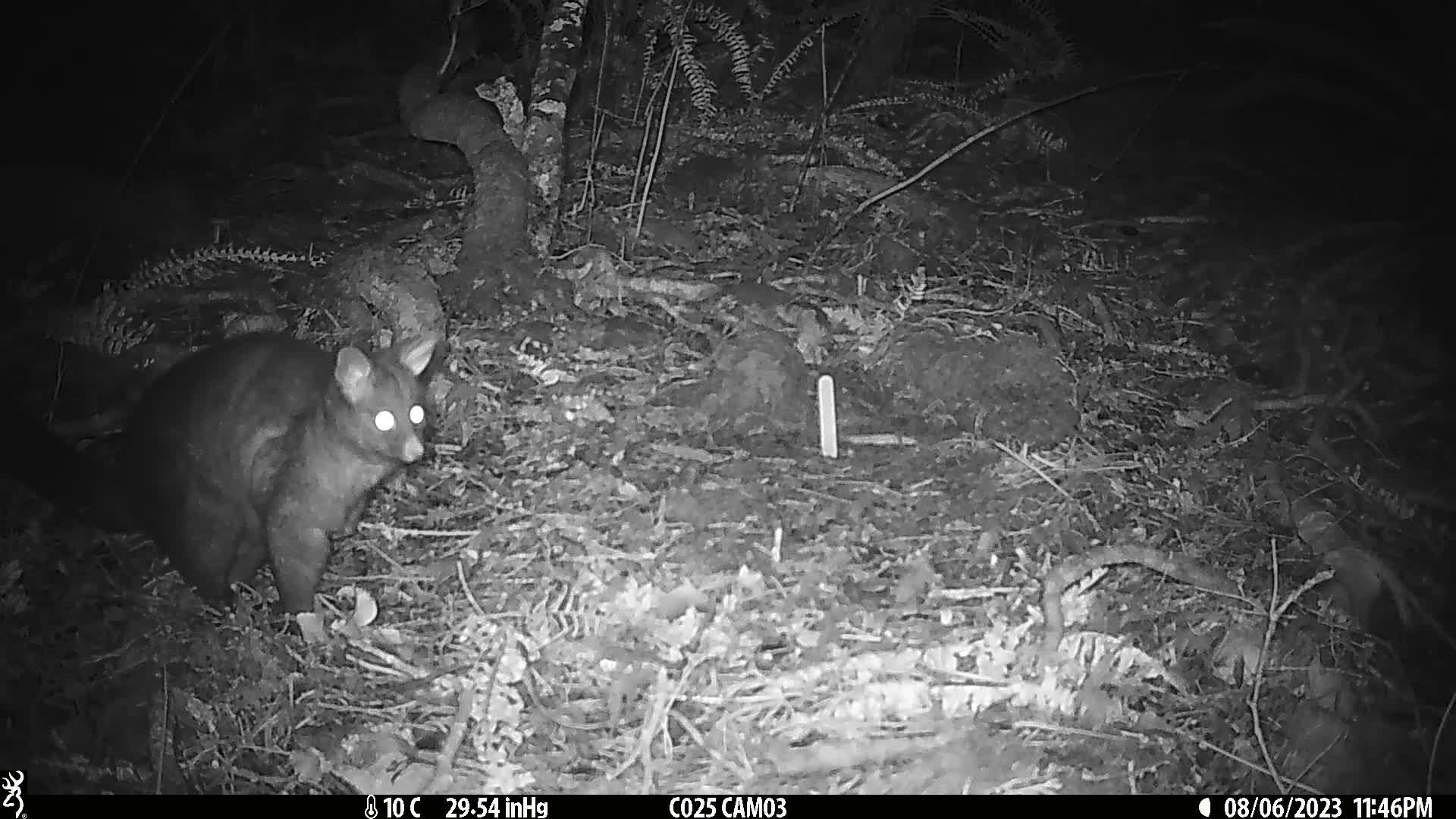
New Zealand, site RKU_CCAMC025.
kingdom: Animalia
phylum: Chordata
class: Mammalia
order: Diprotodontia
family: Phalangeridae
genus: Trichosurus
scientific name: Trichosurus vulpecula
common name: common brushtail possum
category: possum